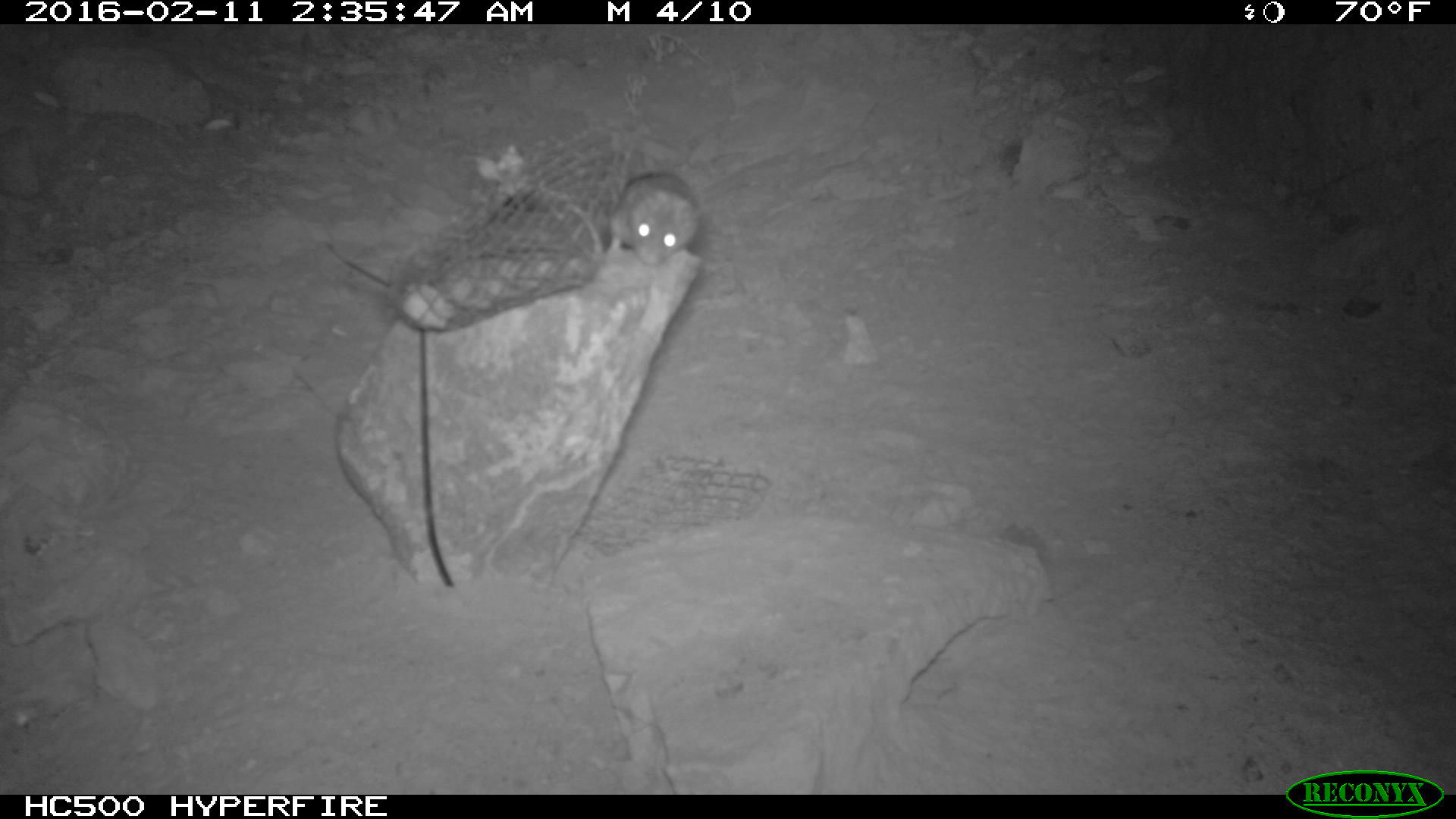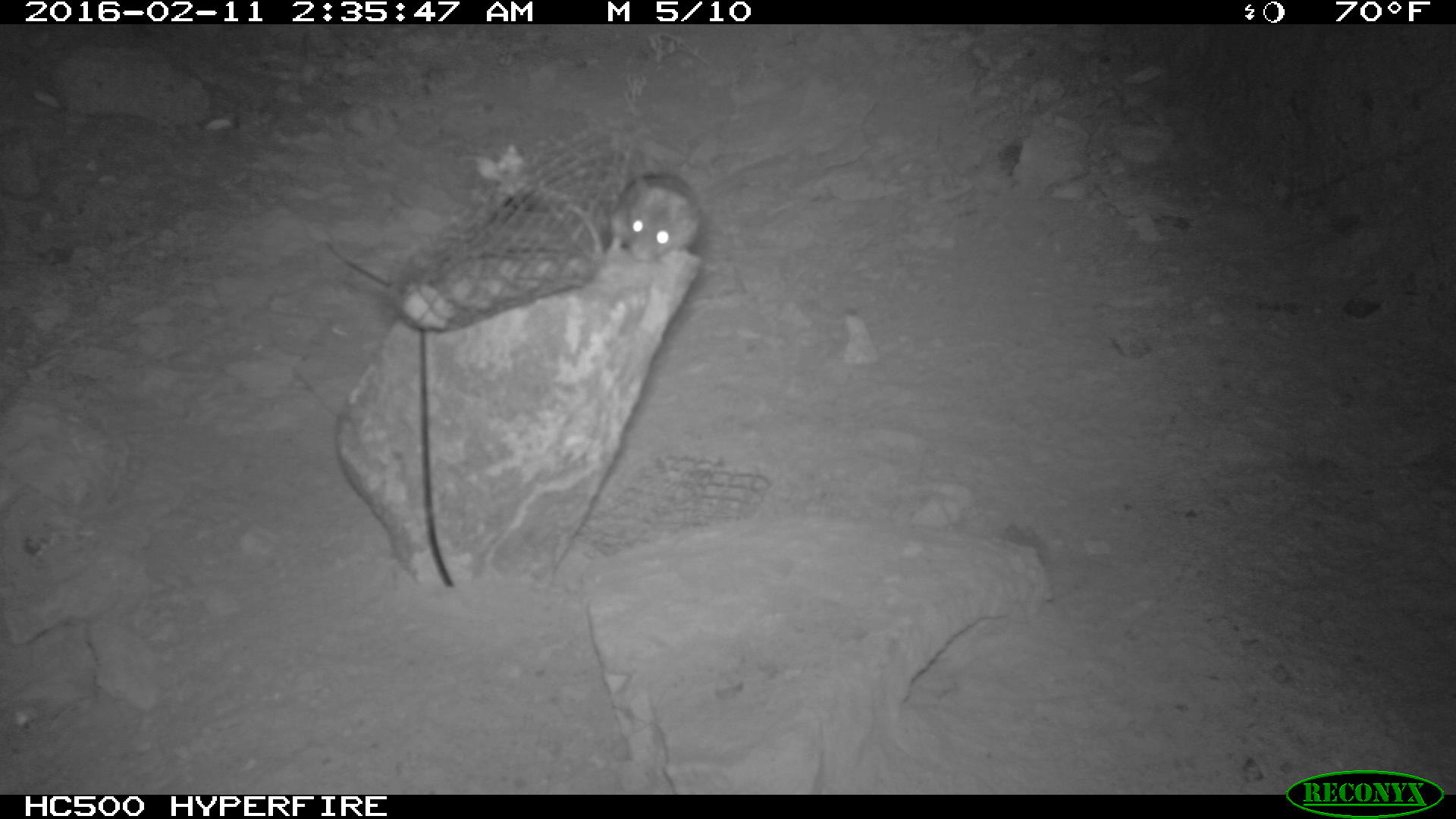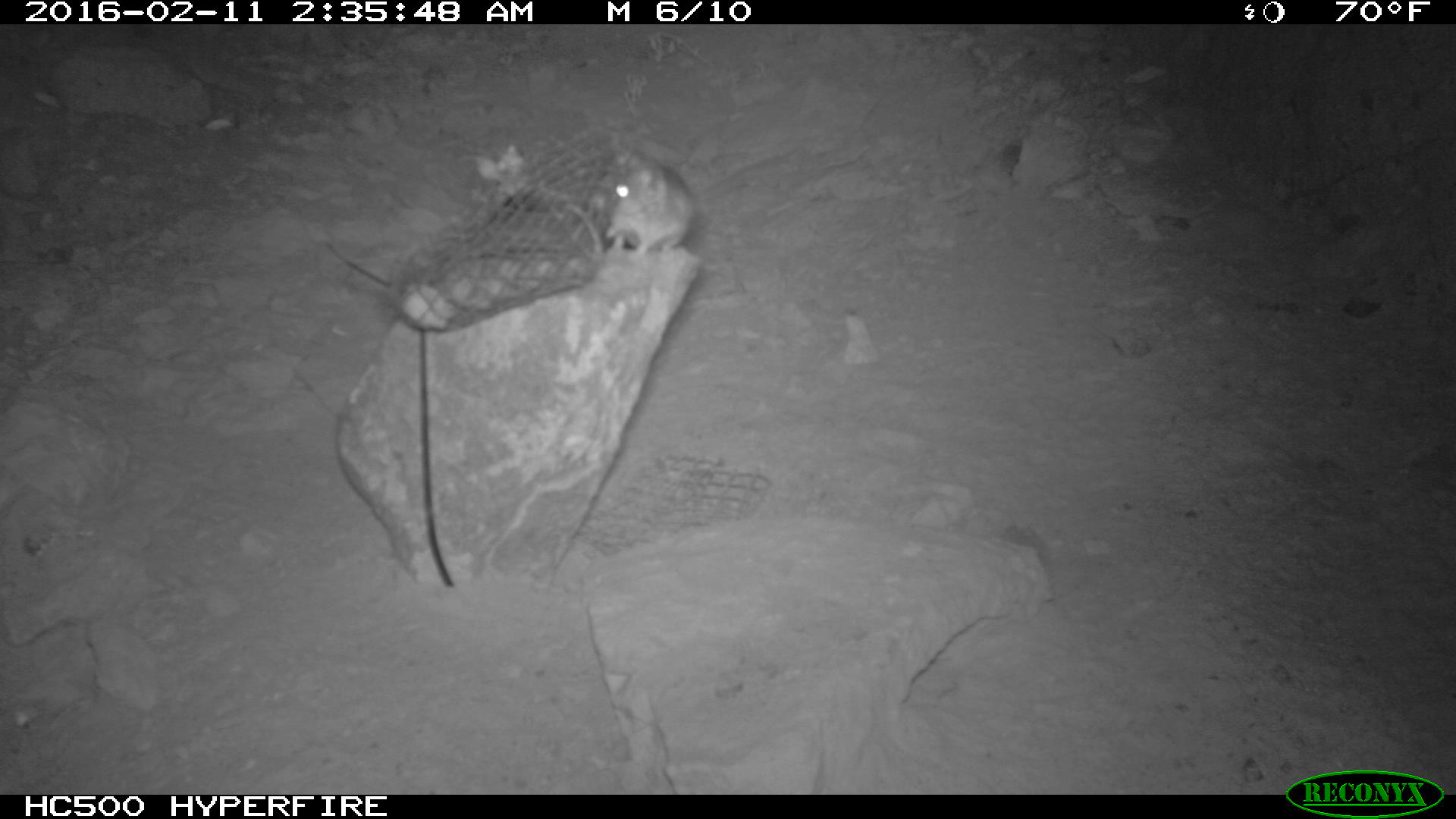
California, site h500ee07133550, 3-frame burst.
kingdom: Animalia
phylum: Chordata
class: Mammalia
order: Rodentia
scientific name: Rodentia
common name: rodent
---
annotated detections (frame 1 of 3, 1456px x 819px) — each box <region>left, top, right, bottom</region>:
rodent: <region>604, 170, 702, 265</region>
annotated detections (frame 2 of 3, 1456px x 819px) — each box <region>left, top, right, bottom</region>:
rodent: <region>599, 168, 709, 265</region>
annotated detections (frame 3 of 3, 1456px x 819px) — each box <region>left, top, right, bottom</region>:
rodent: <region>602, 146, 698, 268</region>